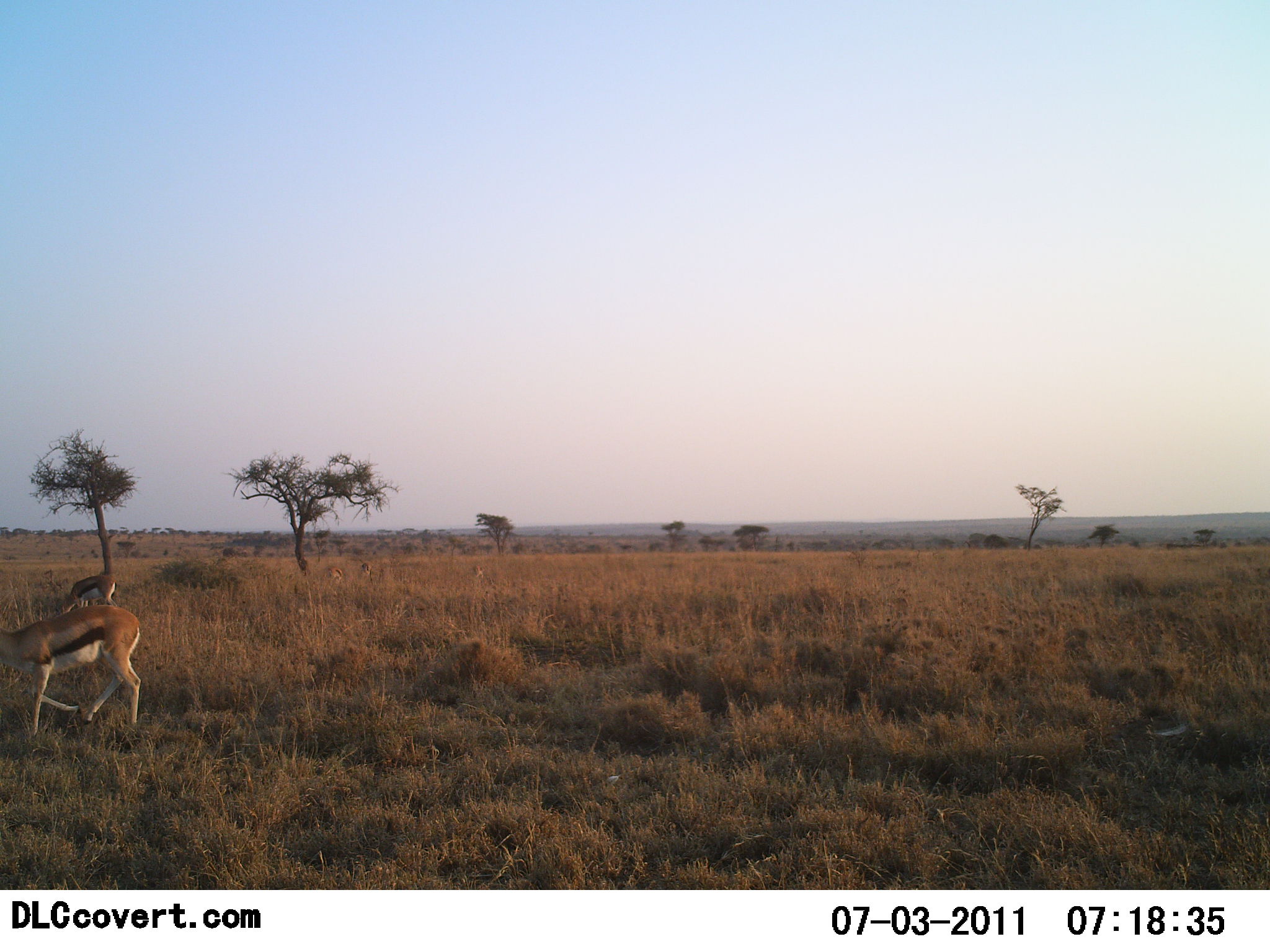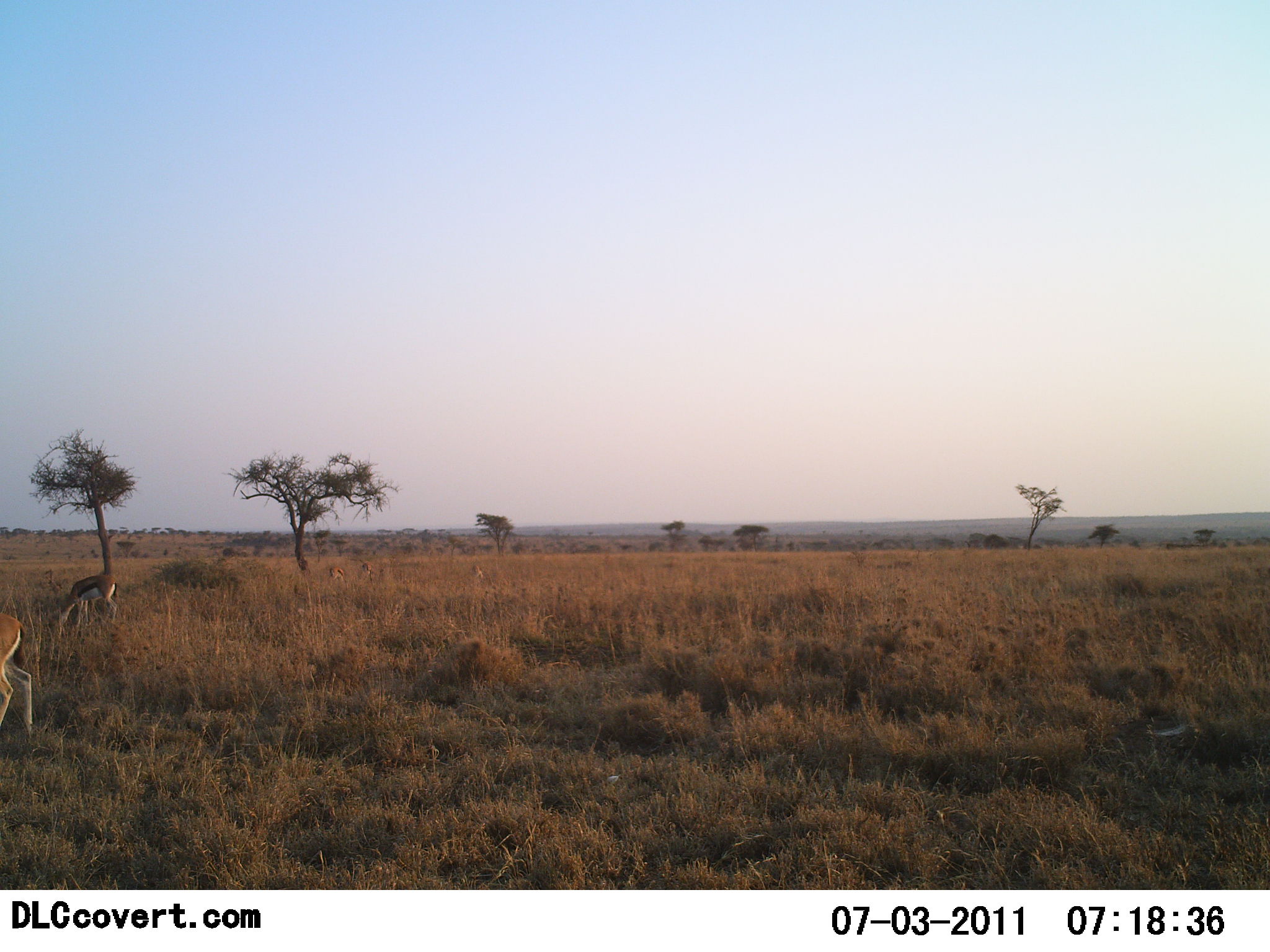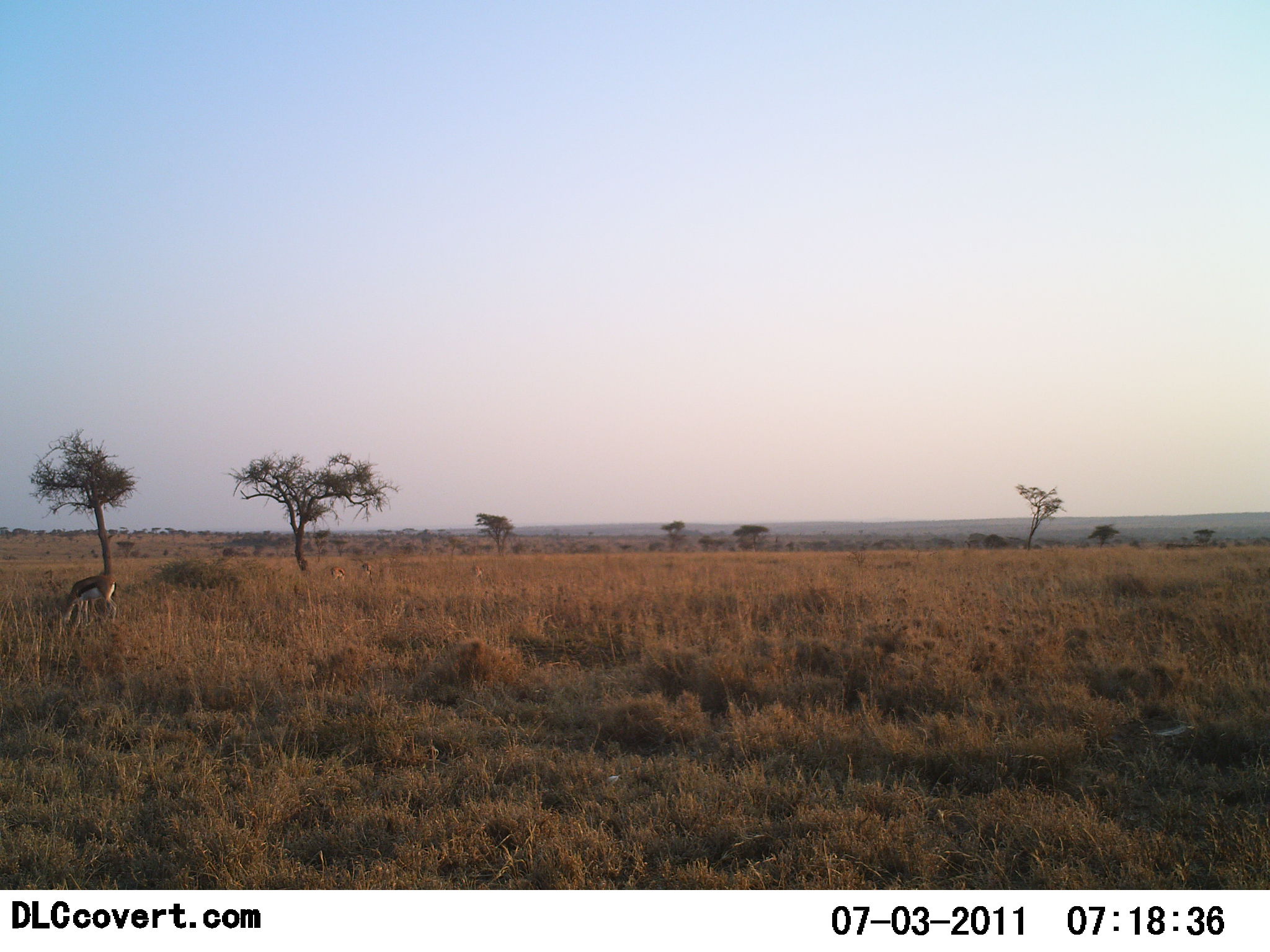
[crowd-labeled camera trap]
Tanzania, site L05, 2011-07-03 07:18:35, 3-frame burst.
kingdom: Animalia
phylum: Chordata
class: Mammalia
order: Artiodactyla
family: Bovidae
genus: Eudorcas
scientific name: Eudorcas thomsonii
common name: thomson's gazelle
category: gazellethomsons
Gazellethomsons (thomson's gazelle) (Eudorcas thomsonii), count 2. Behavior (volunteer vote fractions): standing 27%, resting 0%, moving 73%, interacting 0%. Young present (vote fraction): 0%. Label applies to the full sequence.